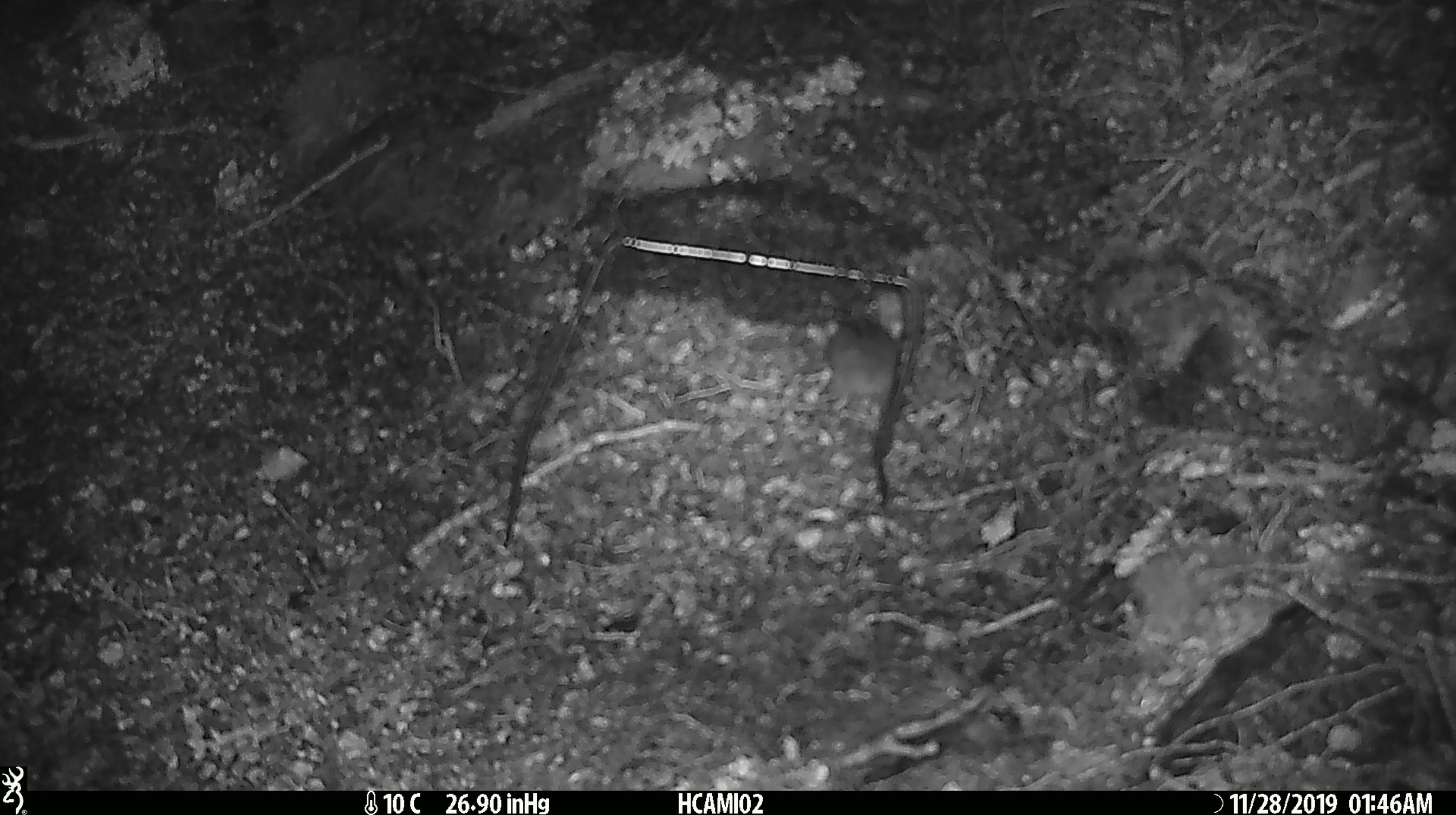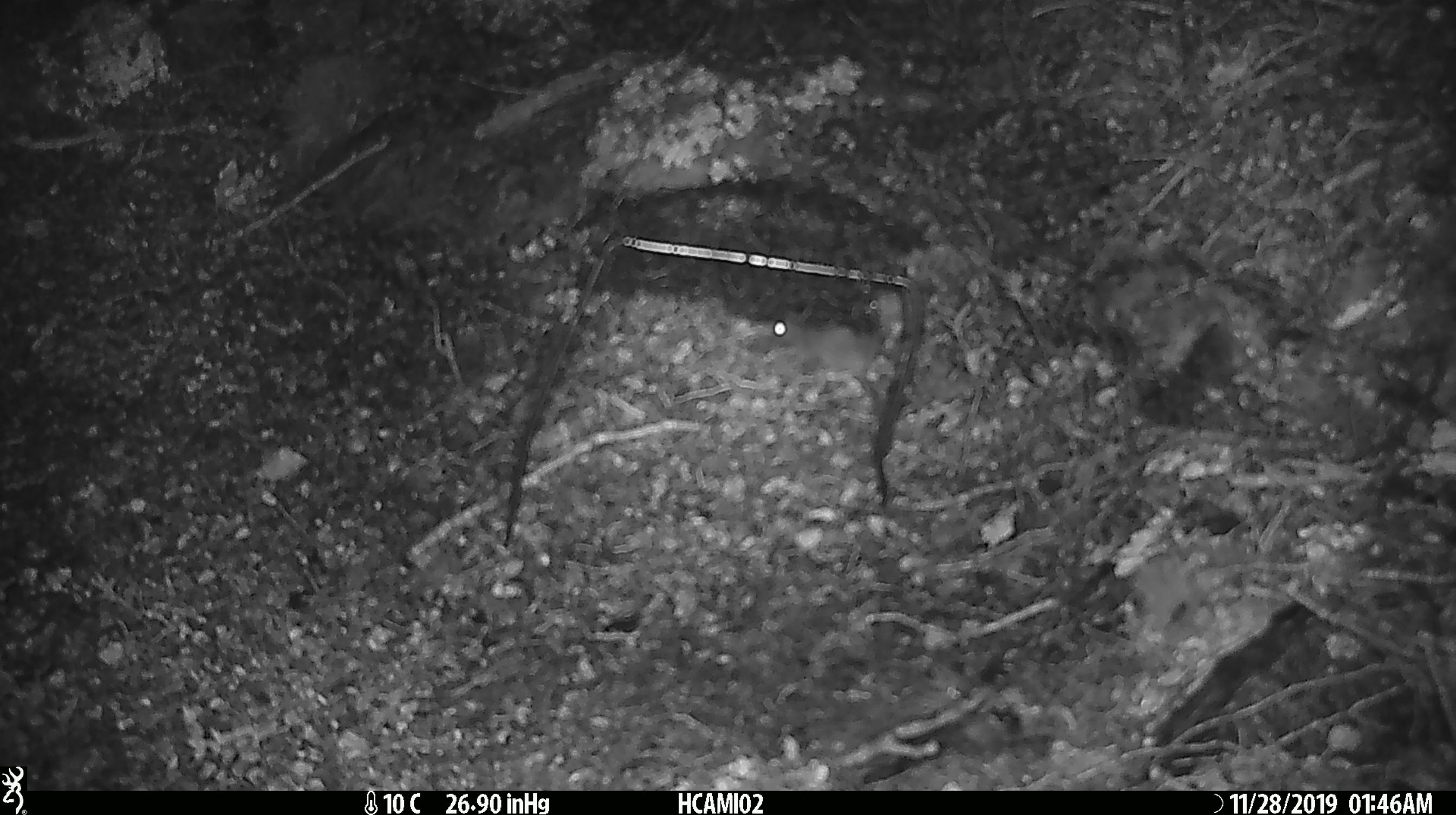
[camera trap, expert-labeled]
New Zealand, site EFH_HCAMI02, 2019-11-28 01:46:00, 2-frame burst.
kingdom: Animalia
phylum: Chordata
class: Mammalia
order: Rodentia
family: Muridae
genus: Mus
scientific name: Mus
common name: mouse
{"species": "mouse (Mus)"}